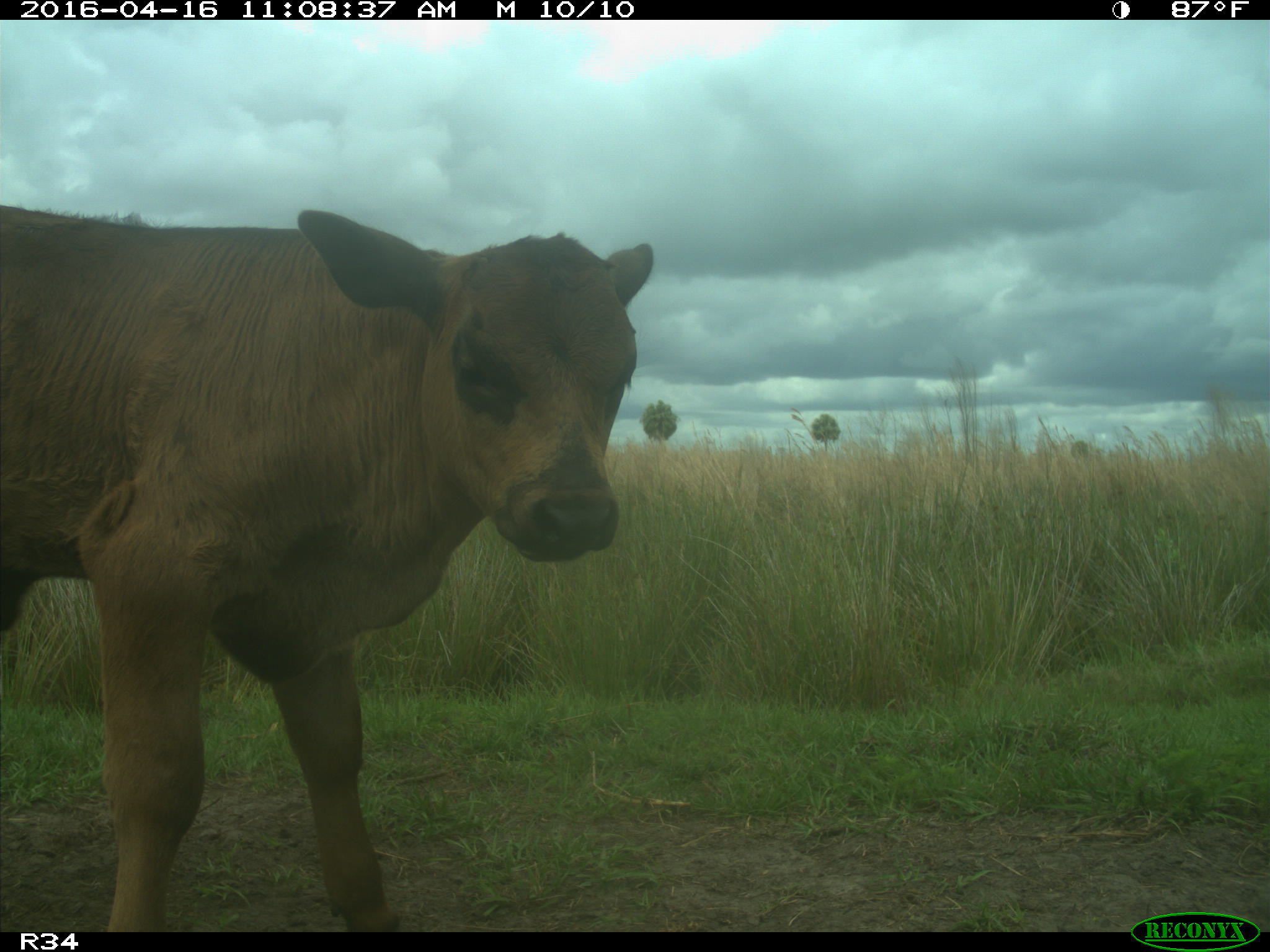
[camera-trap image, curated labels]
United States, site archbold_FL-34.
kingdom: Animalia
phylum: Chordata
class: Mammalia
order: Artiodactyla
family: Bovidae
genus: Bos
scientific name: Bos taurus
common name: domestic cow